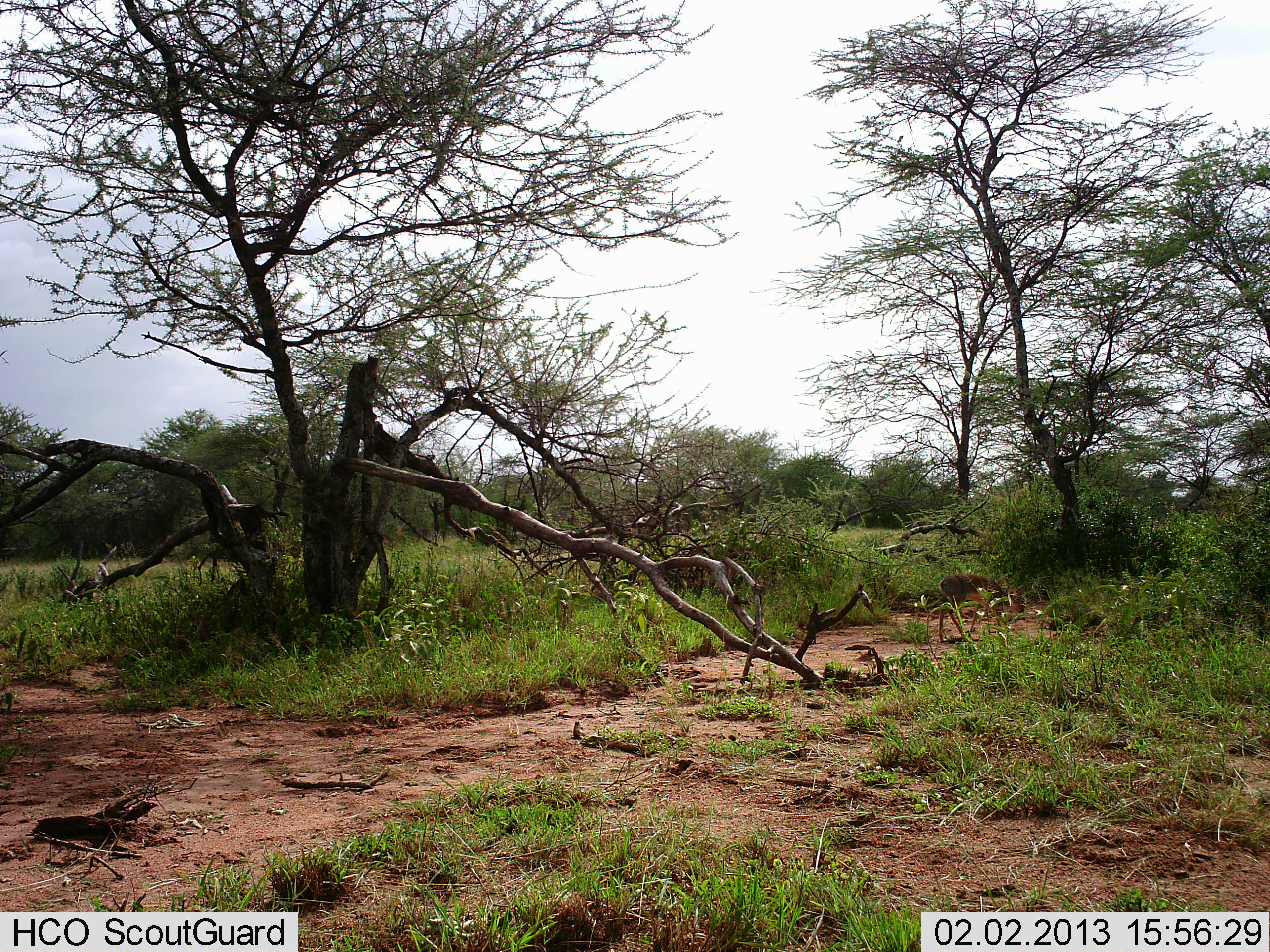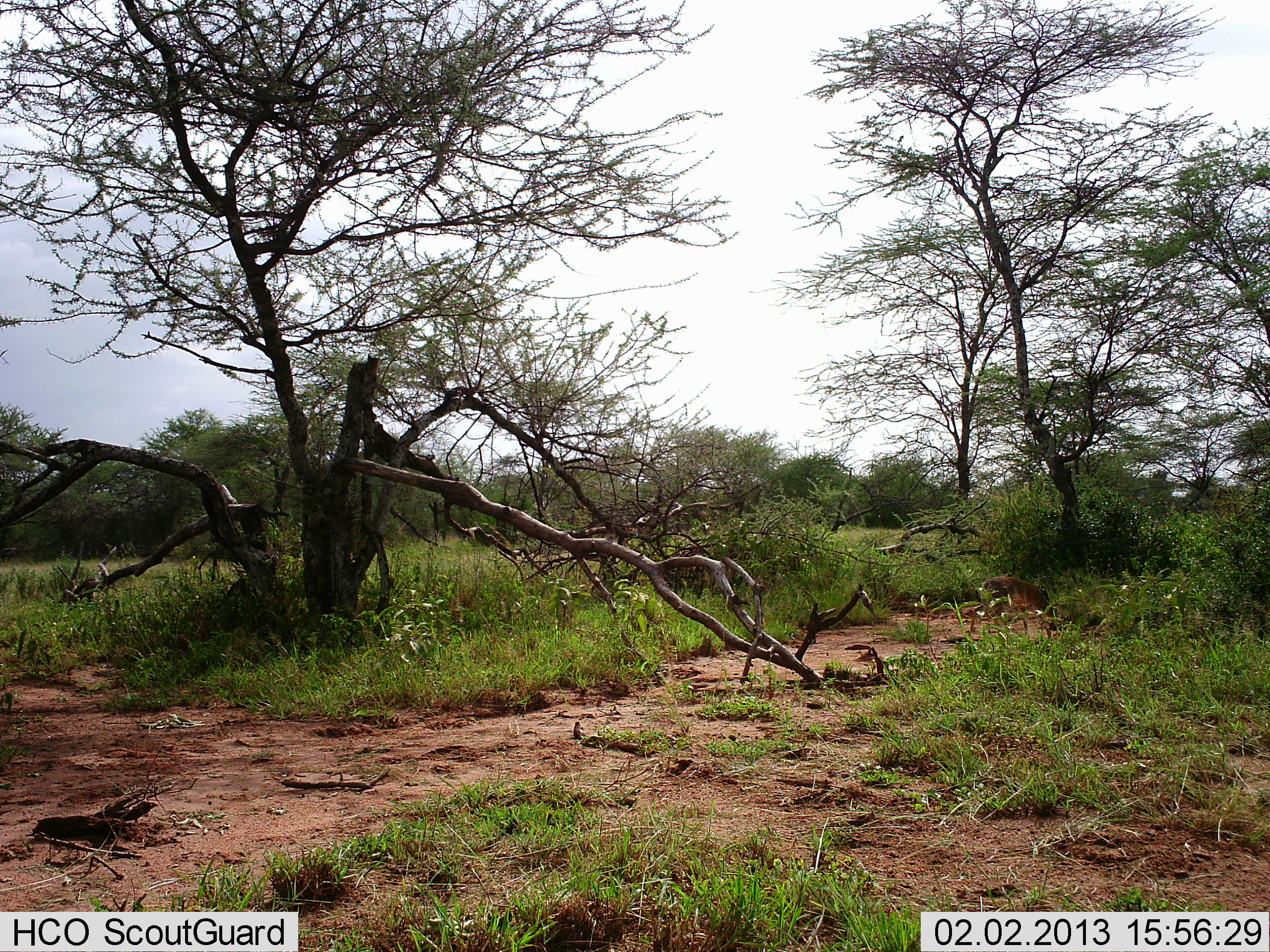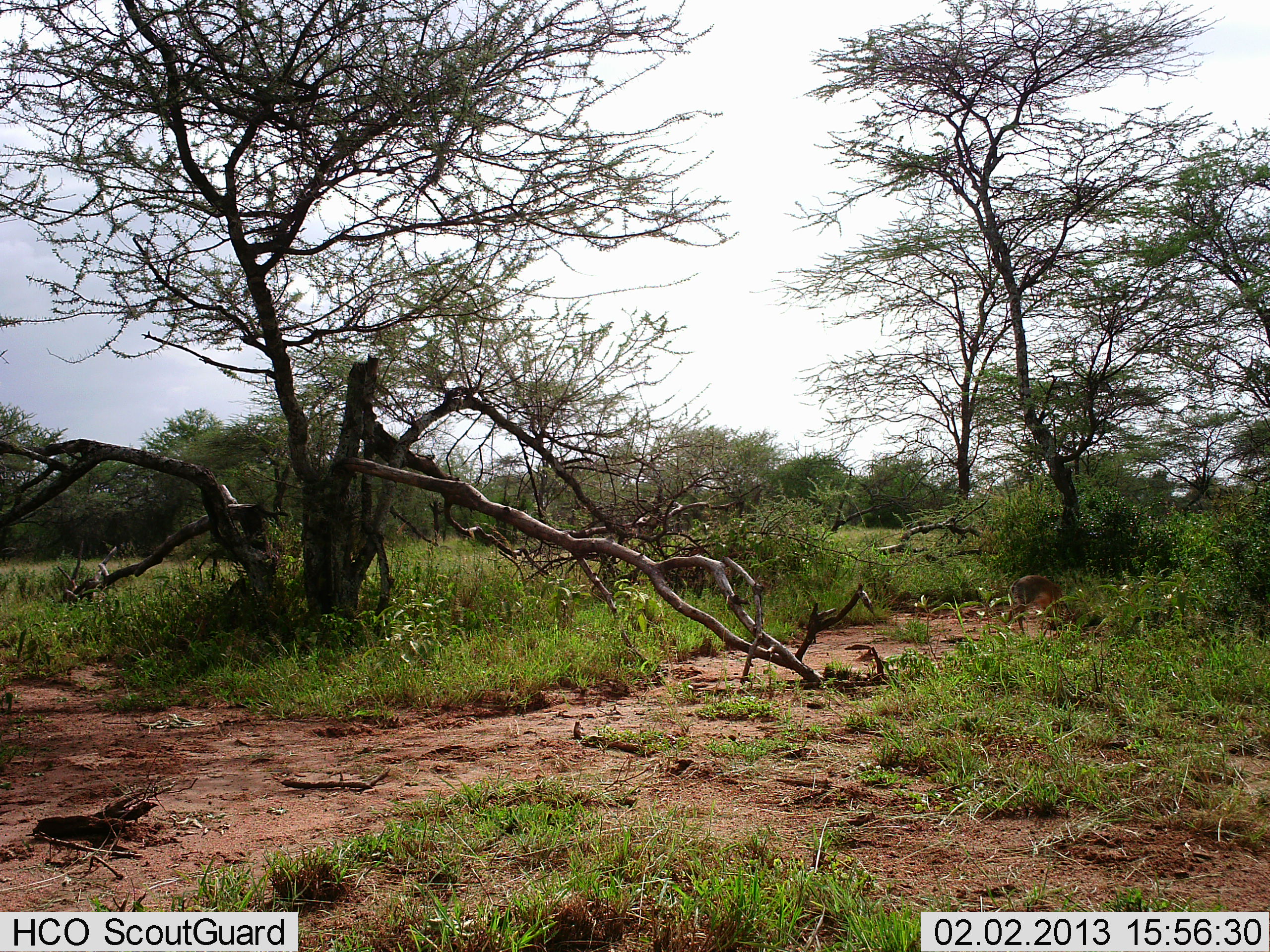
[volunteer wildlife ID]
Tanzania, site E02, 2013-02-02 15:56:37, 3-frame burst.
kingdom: Animalia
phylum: Chordata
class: Mammalia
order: Artiodactyla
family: Bovidae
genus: Madoqua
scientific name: Madoqua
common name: dikdik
Dikdik (Madoqua), count 1. Behavior (volunteer vote fractions): standing 7%, resting 0%, moving 86%, interacting 0%. Young present (vote fraction): 0%. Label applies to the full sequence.